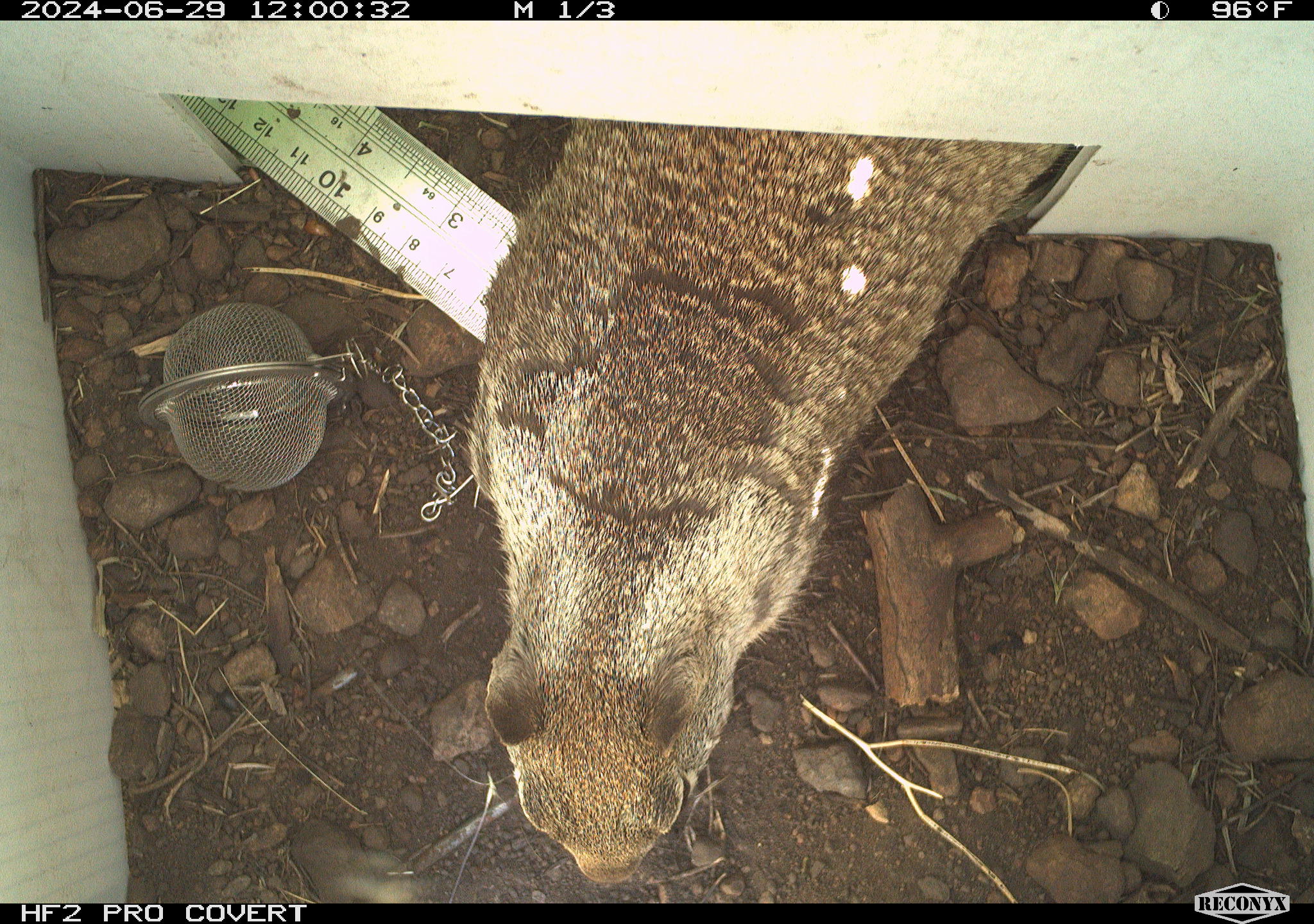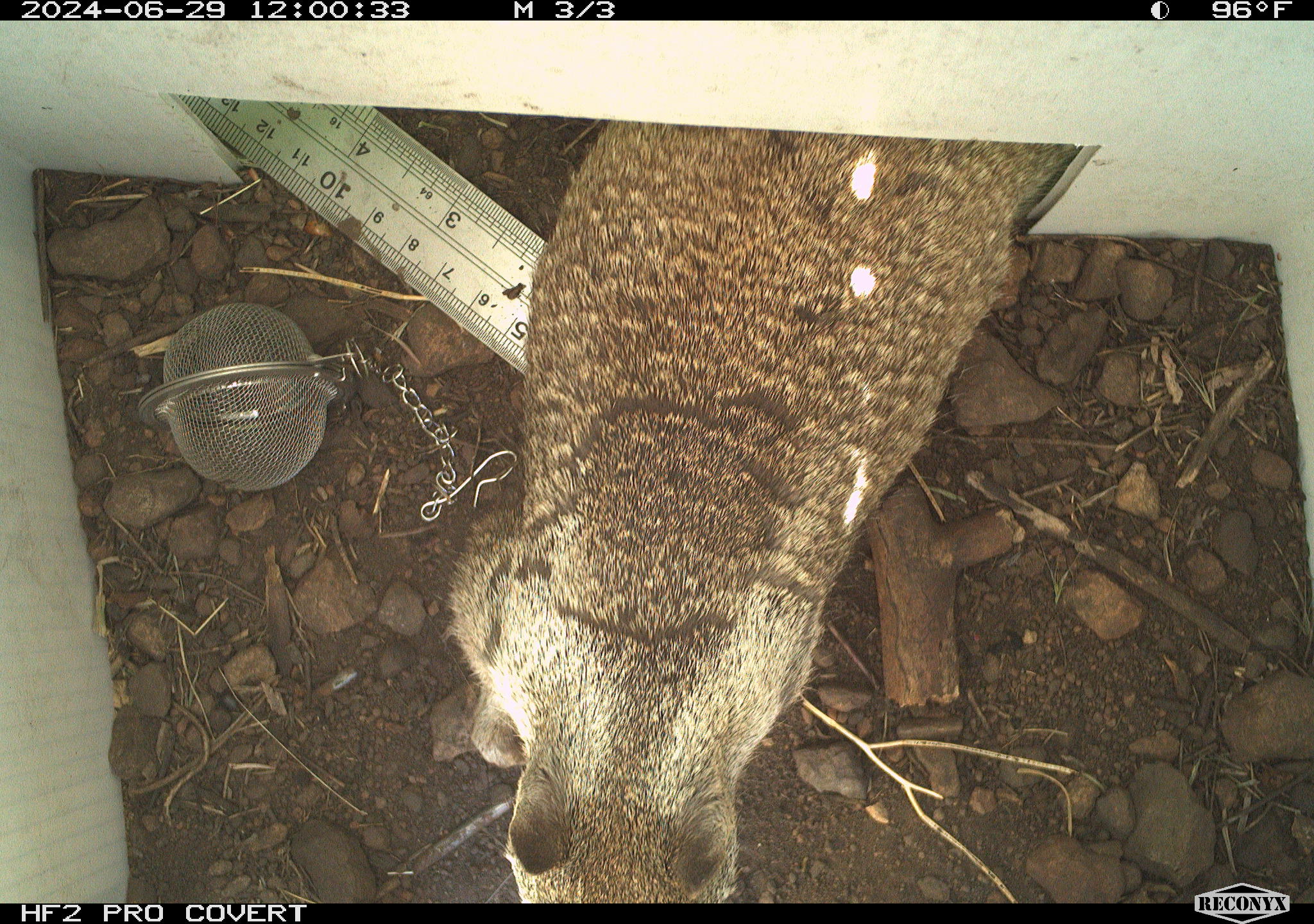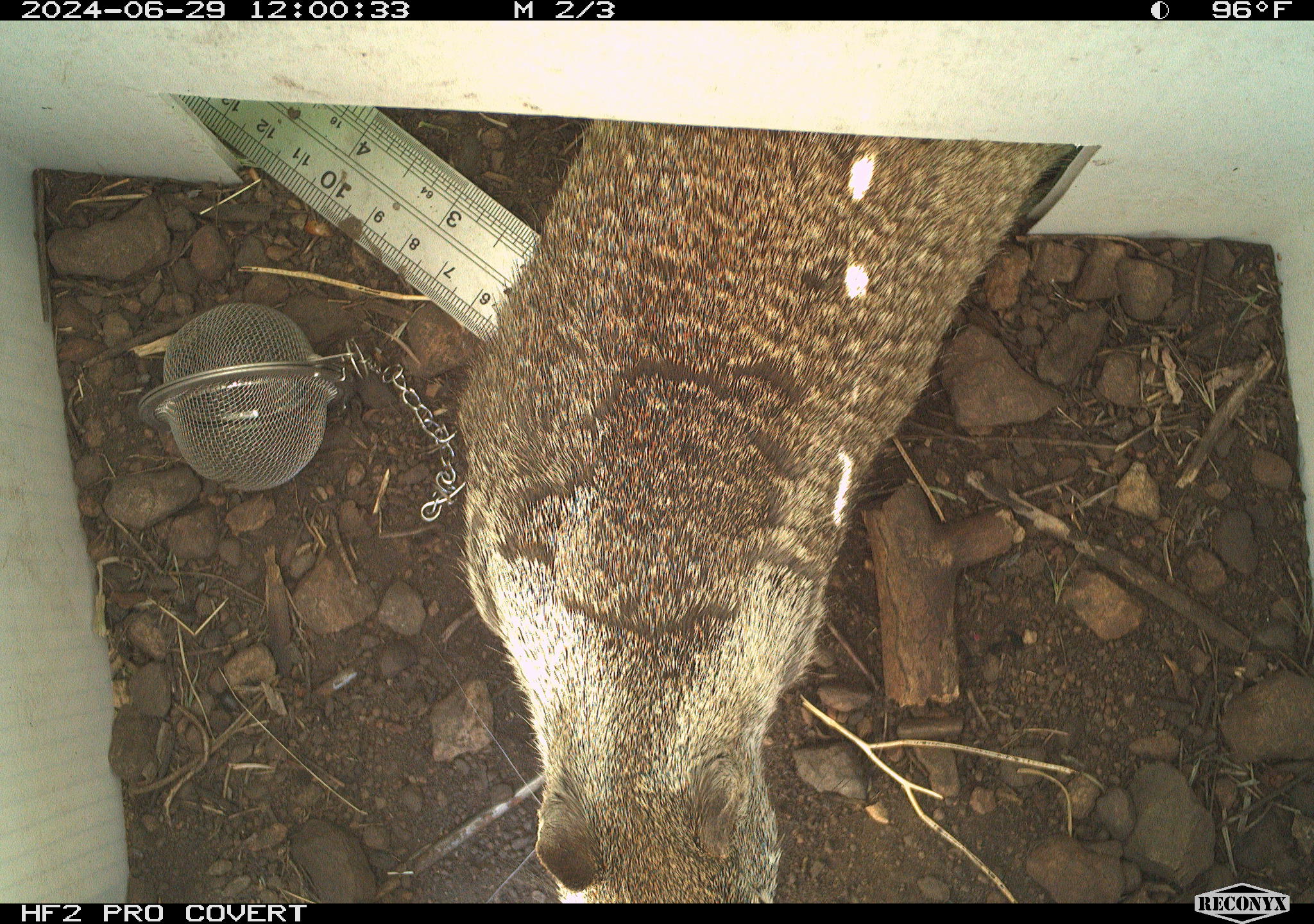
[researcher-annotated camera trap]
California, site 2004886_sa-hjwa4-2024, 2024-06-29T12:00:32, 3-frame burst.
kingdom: Animalia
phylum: Chordata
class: Mammalia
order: Rodentia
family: Sciuridae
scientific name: Sciuridae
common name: squirrels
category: sciuridae family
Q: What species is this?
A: Sciuridae family (squirrels) (Sciuridae).